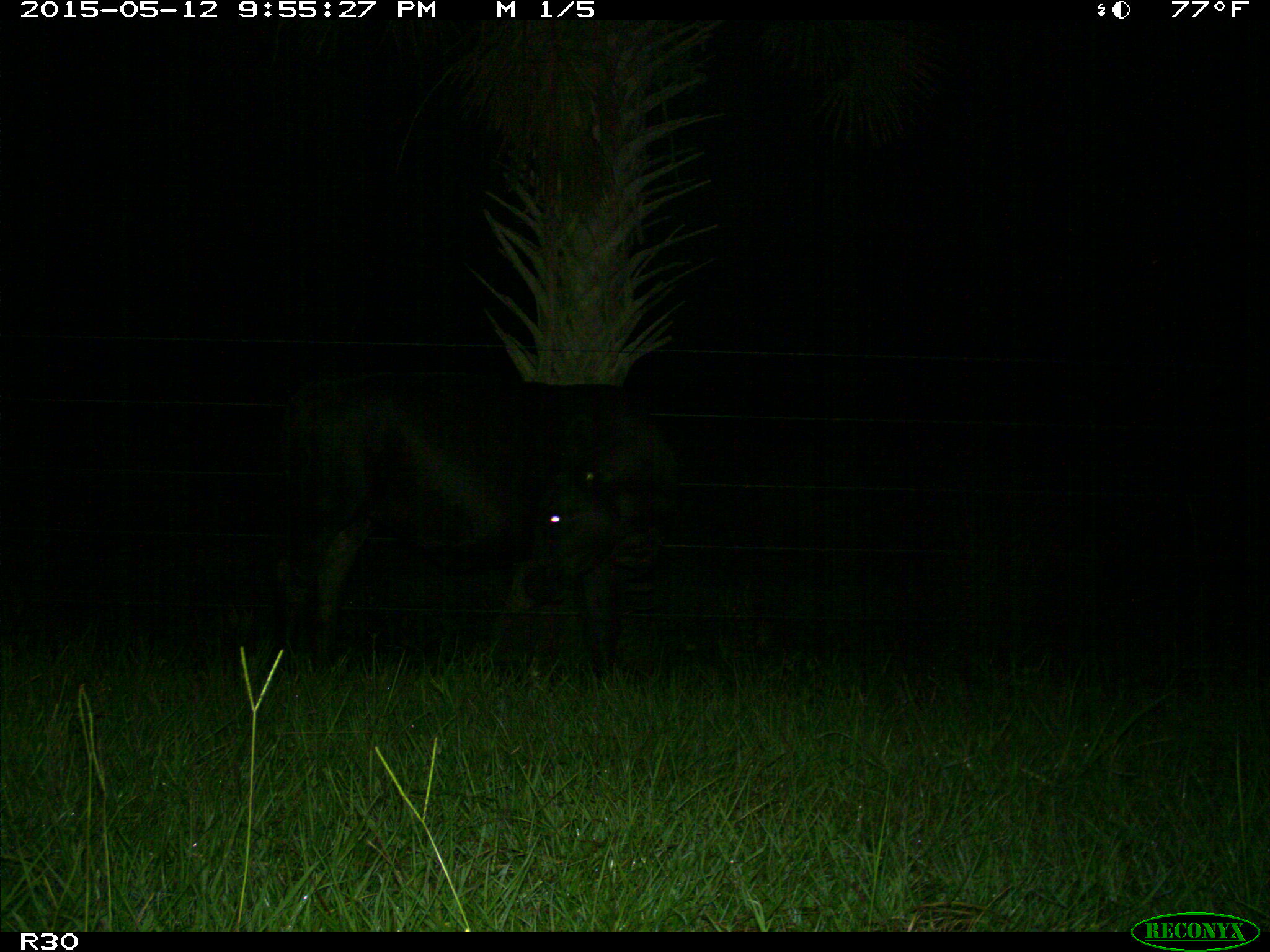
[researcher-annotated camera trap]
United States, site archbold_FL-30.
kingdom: Animalia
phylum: Chordata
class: Mammalia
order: Artiodactyla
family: Bovidae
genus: Bos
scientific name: Bos taurus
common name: domestic cow